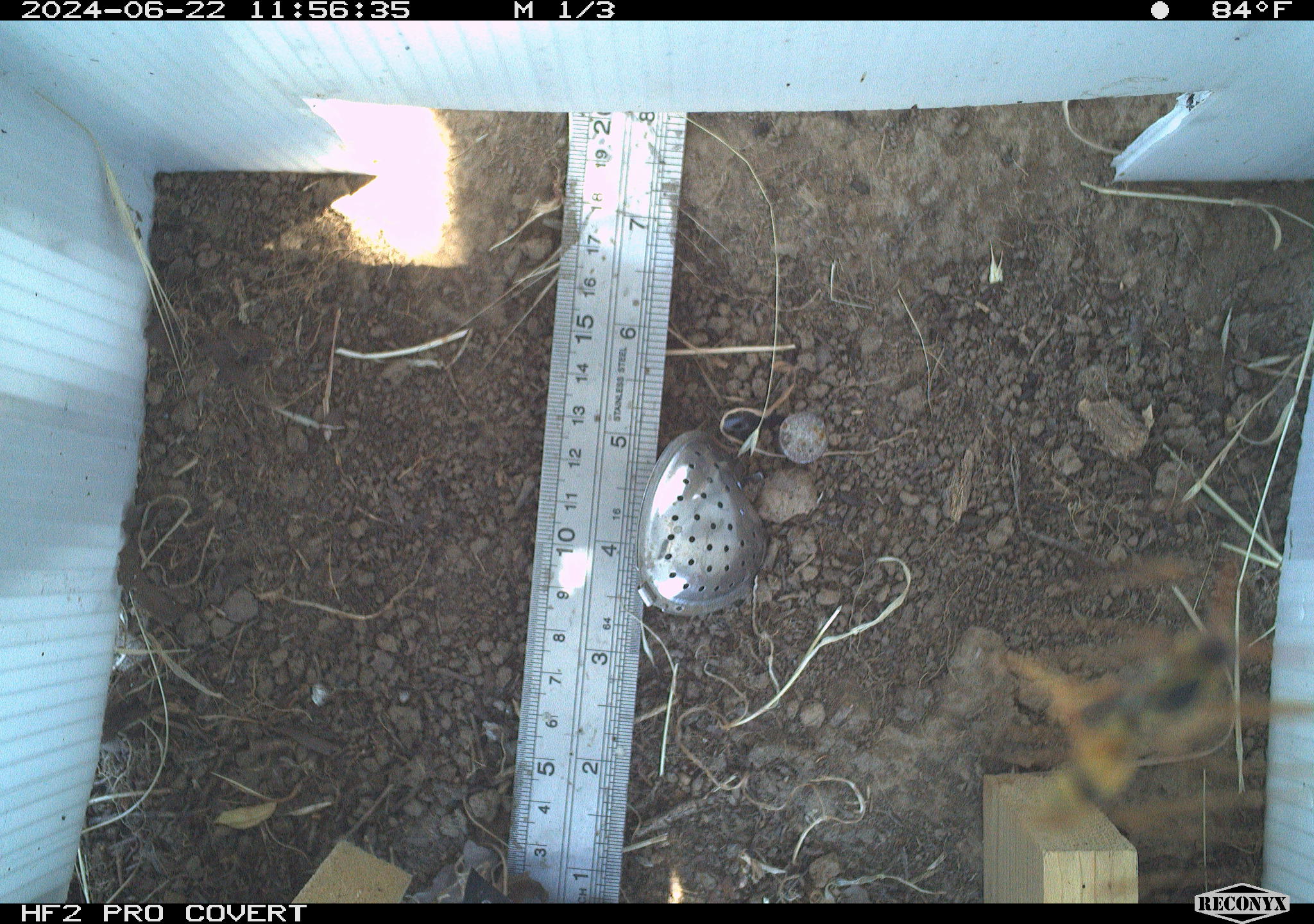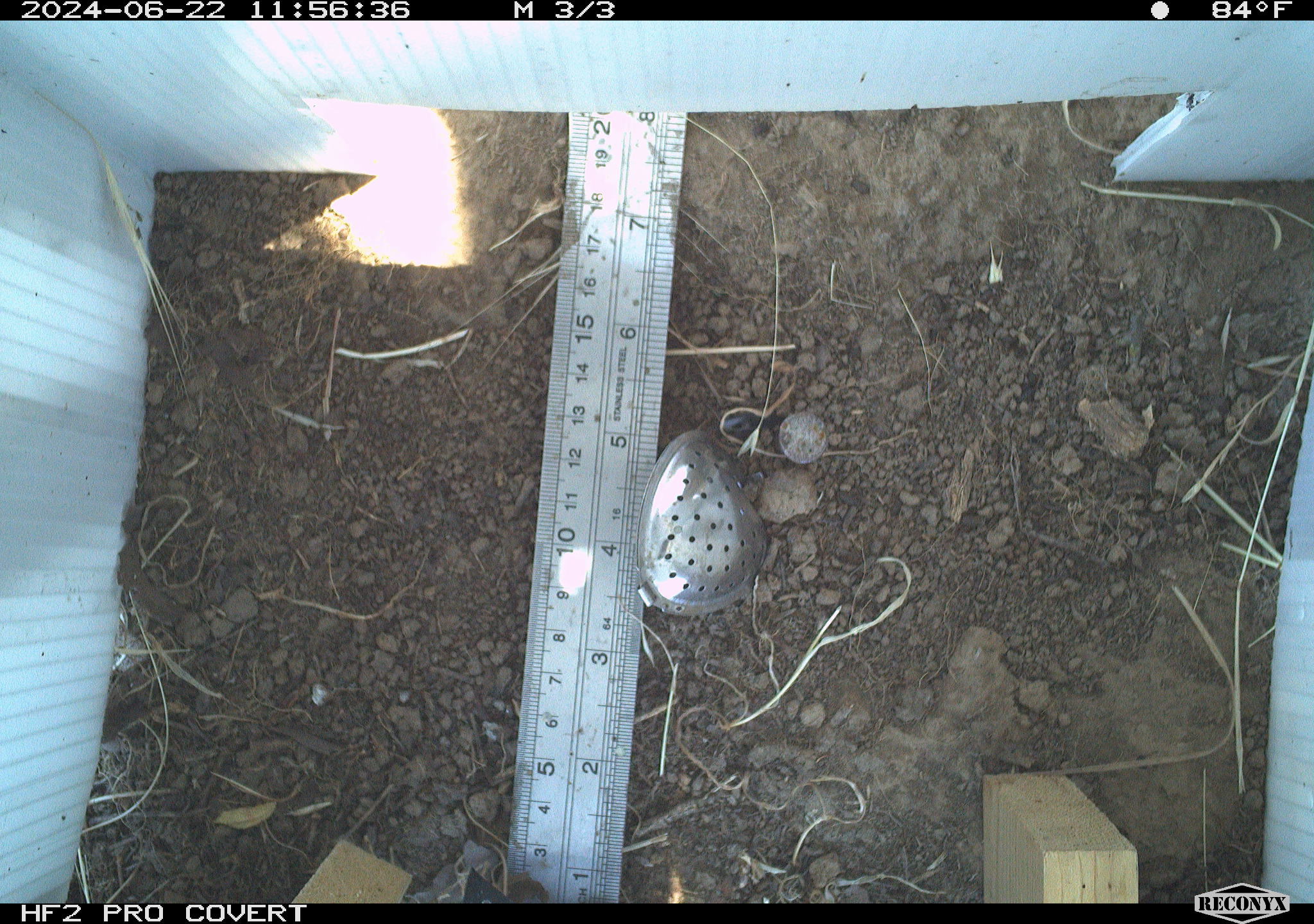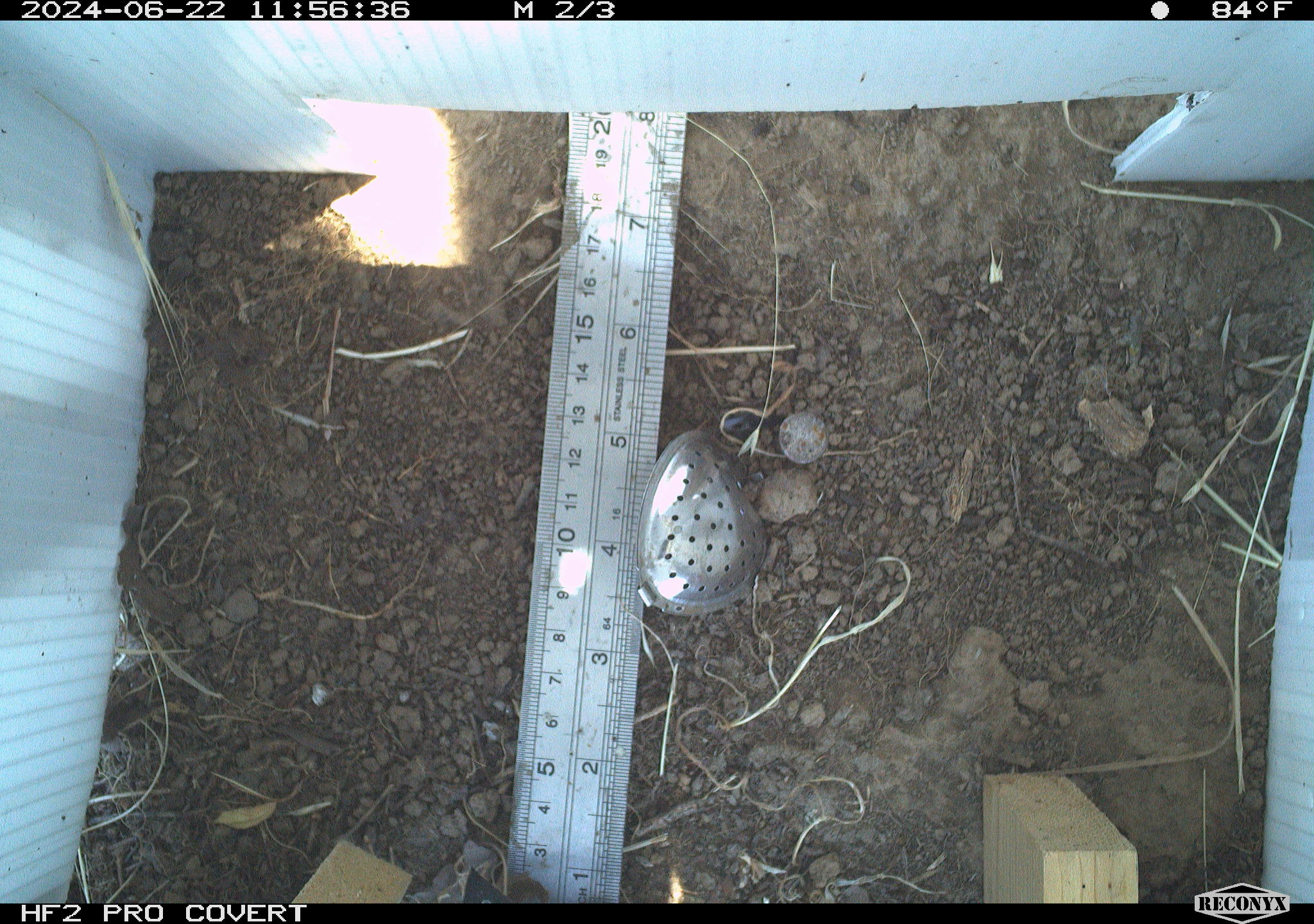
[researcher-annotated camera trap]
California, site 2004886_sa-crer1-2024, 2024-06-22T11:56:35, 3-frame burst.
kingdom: Animalia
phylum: Arthropoda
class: Insecta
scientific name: Insecta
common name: insect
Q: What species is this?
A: Insect (Insecta).